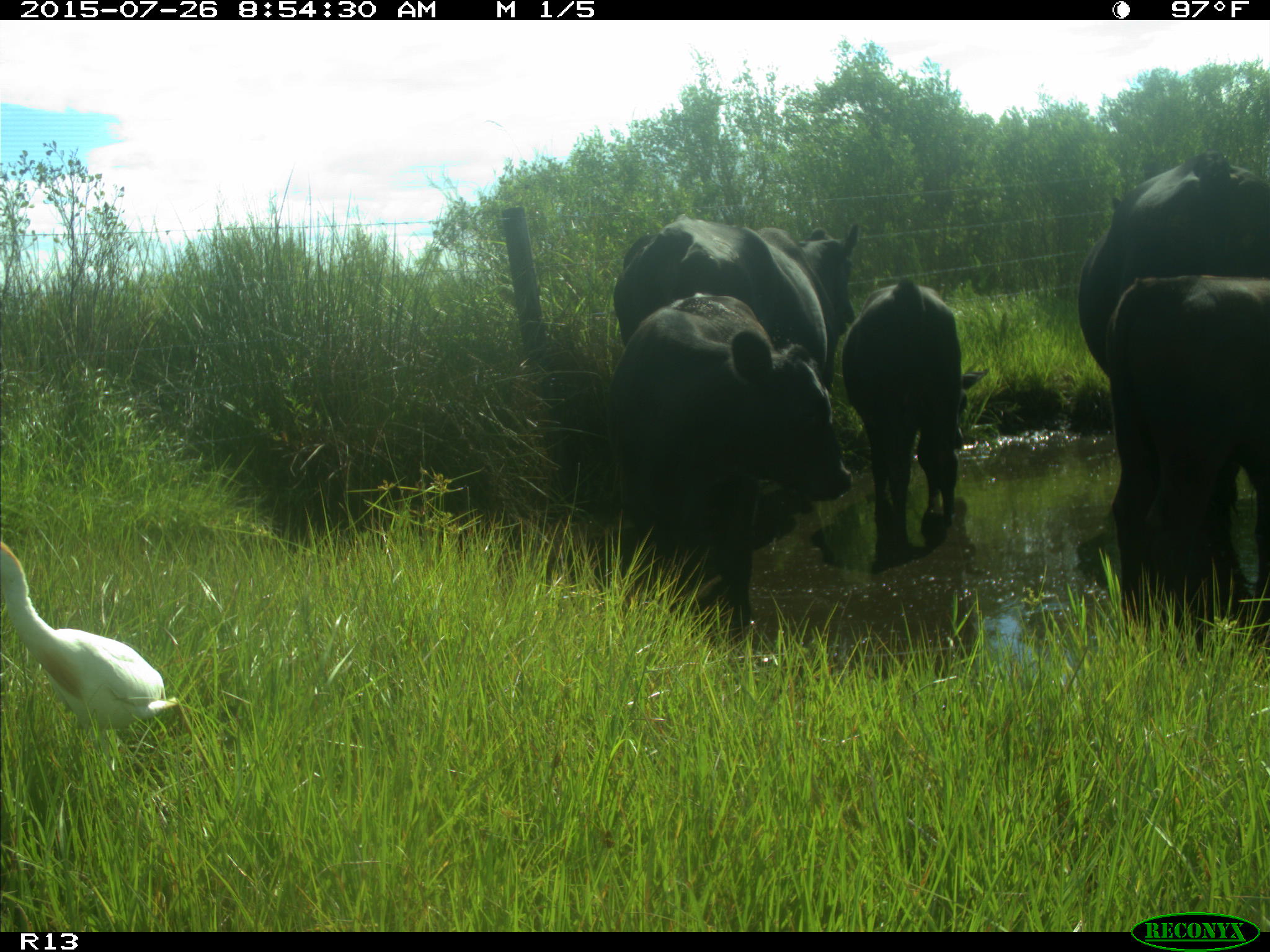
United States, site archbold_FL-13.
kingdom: Animalia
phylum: Chordata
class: Mammalia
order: Artiodactyla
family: Bovidae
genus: Bos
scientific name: Bos taurus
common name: domestic cow